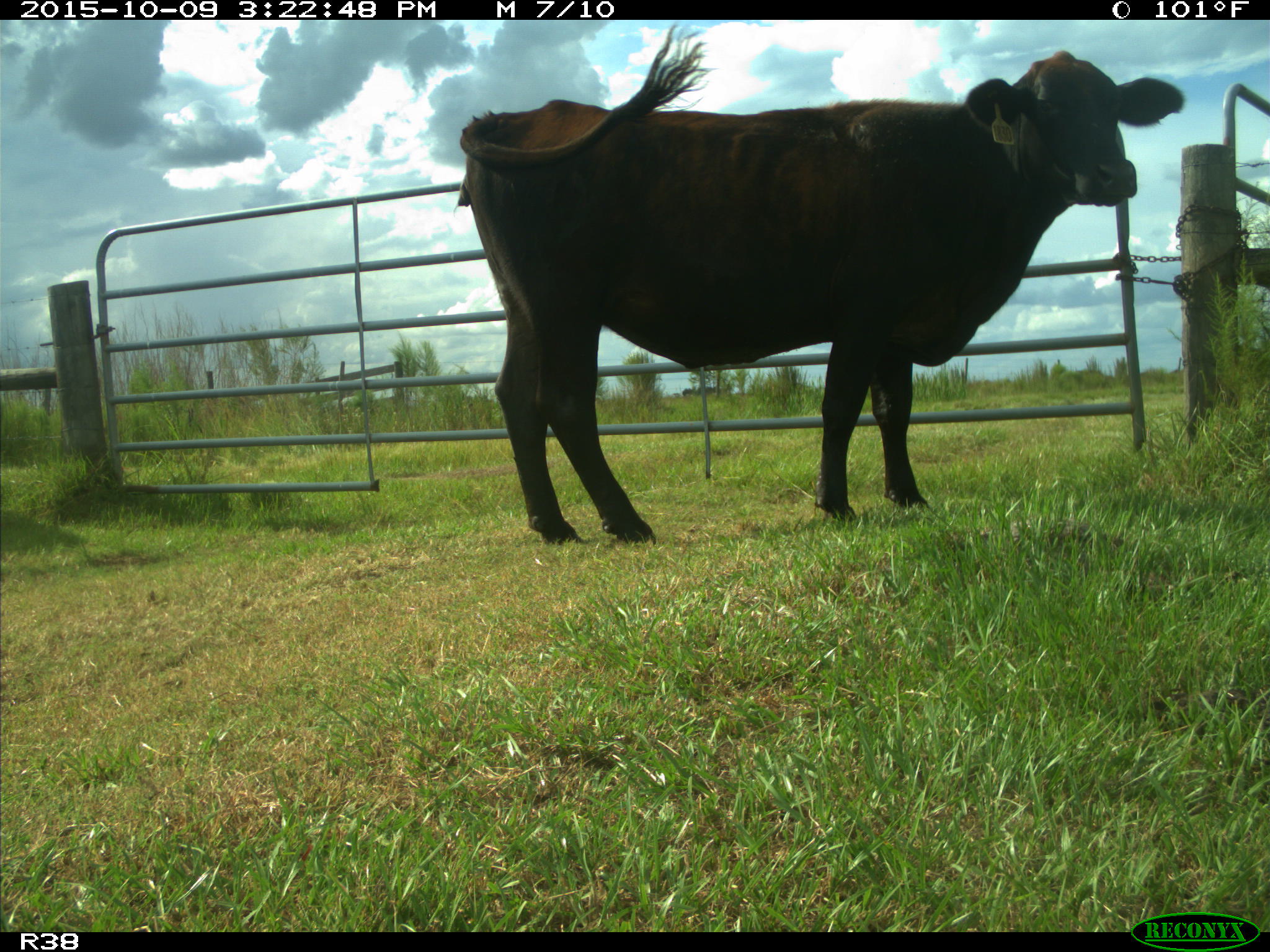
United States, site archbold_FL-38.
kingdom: Animalia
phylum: Chordata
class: Mammalia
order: Artiodactyla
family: Bovidae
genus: Bos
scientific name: Bos taurus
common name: domestic cow